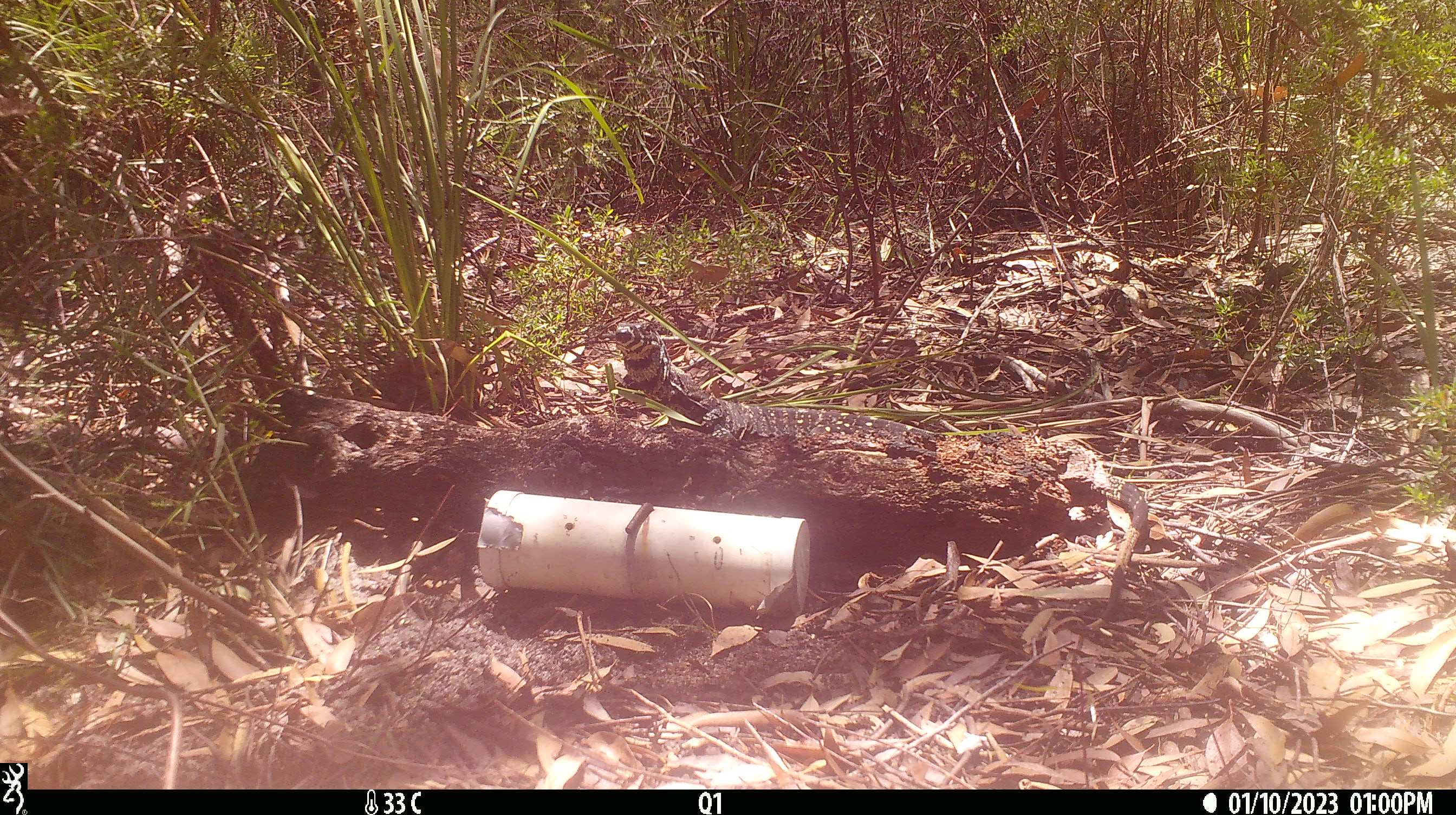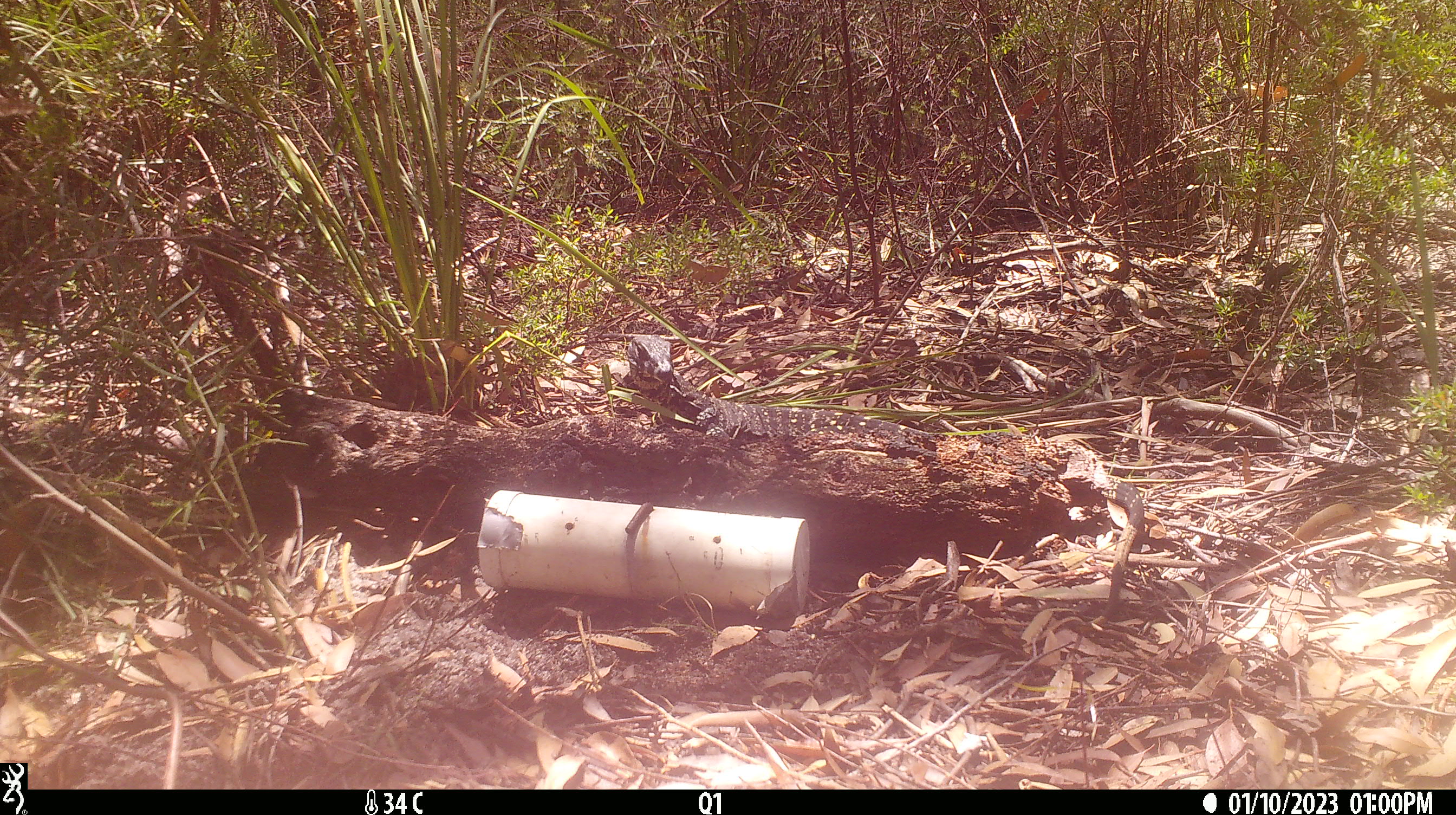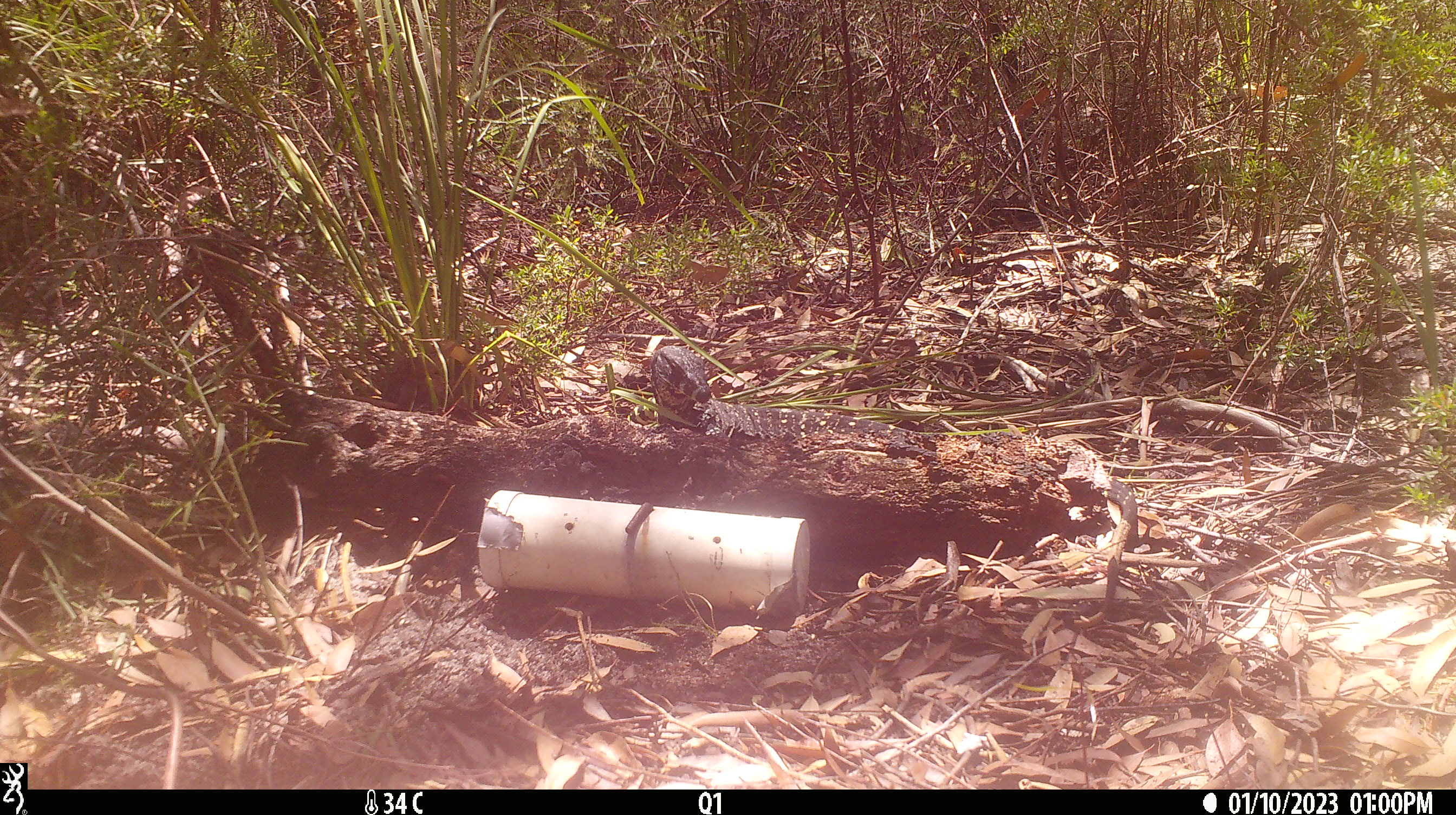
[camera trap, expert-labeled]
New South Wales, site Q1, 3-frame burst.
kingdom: Animalia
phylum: Chordata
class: Reptilia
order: Squamata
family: Varanidae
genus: Varanus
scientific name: Varanus varius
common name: lace monitor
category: goanna